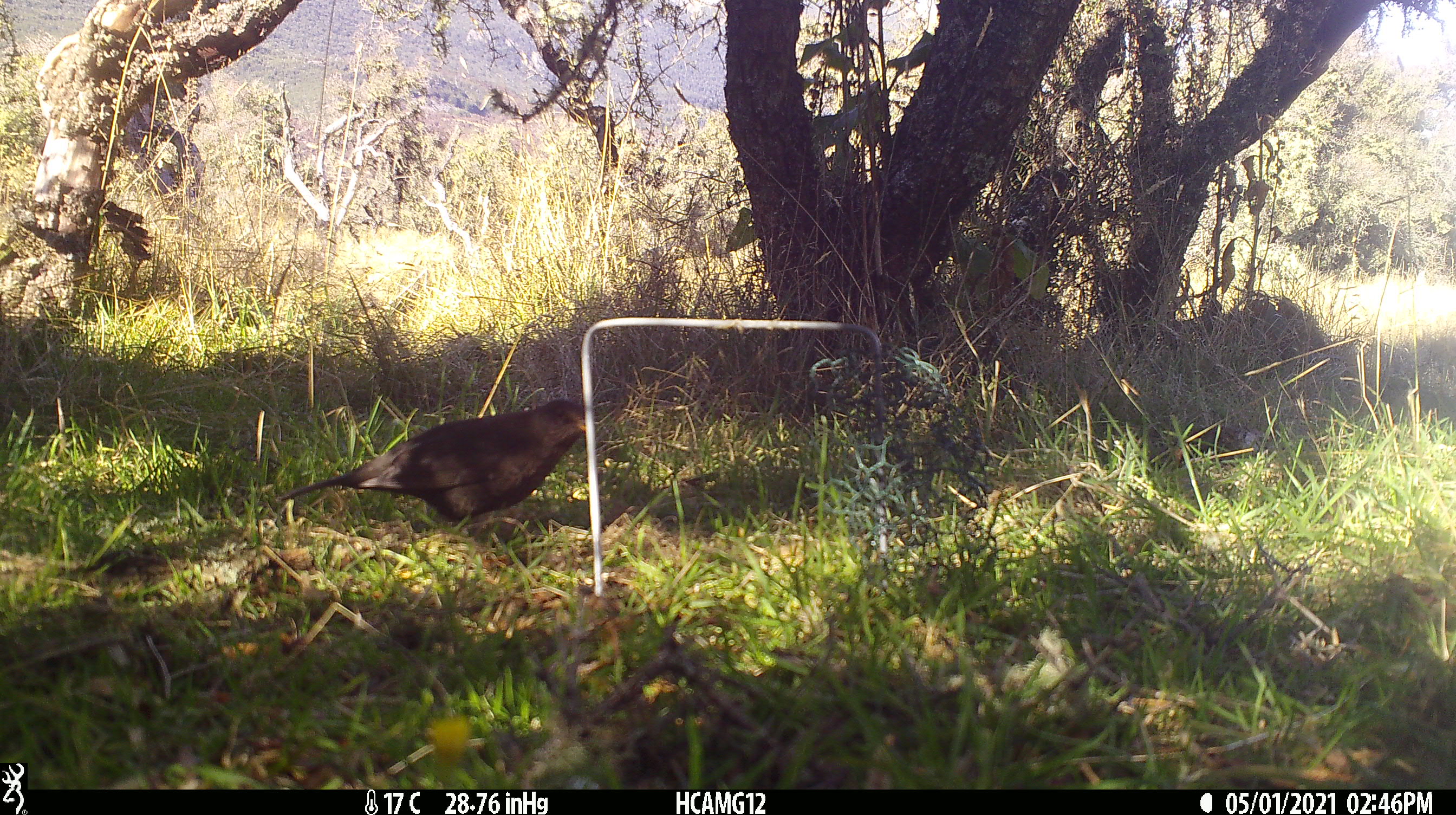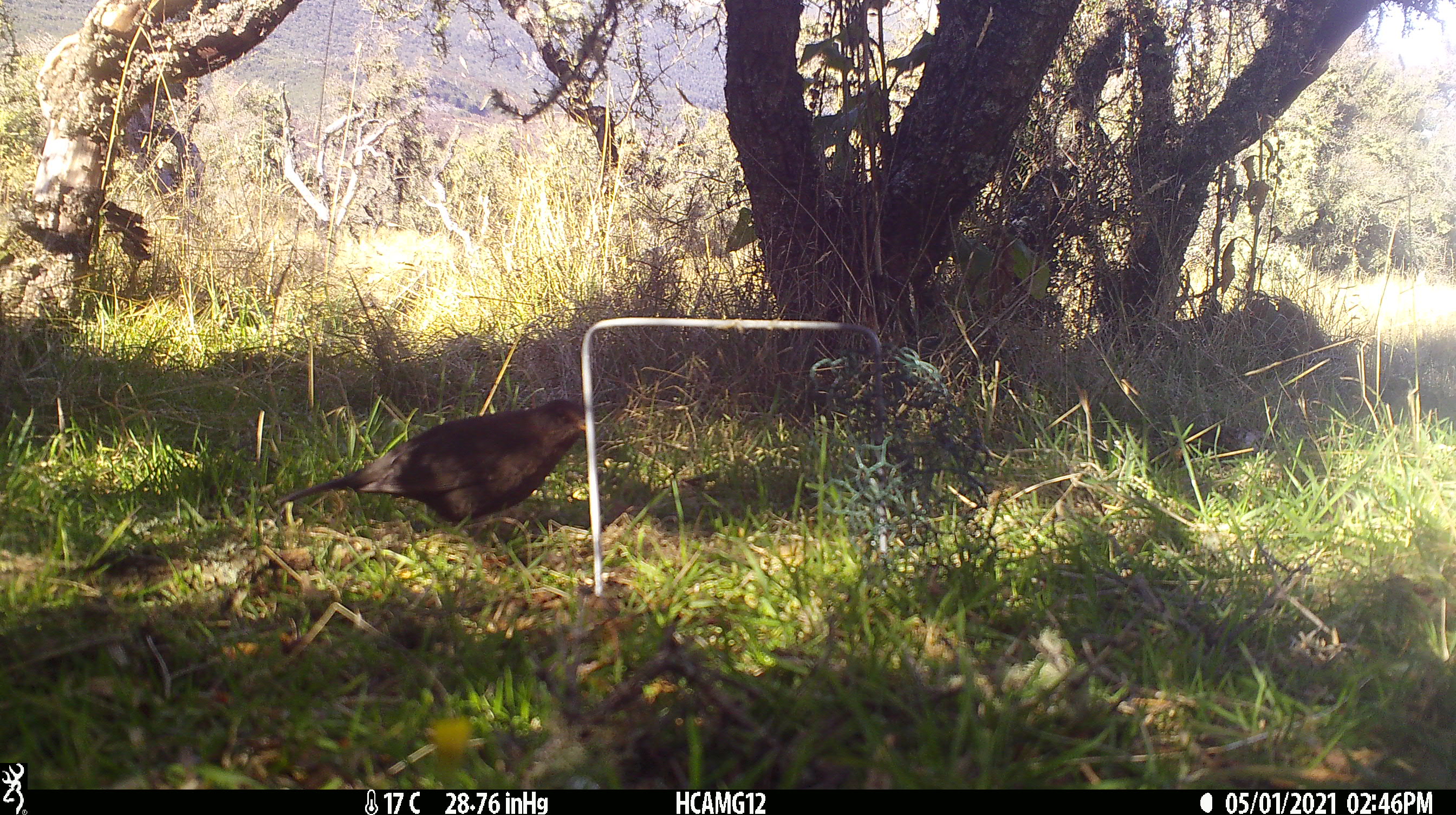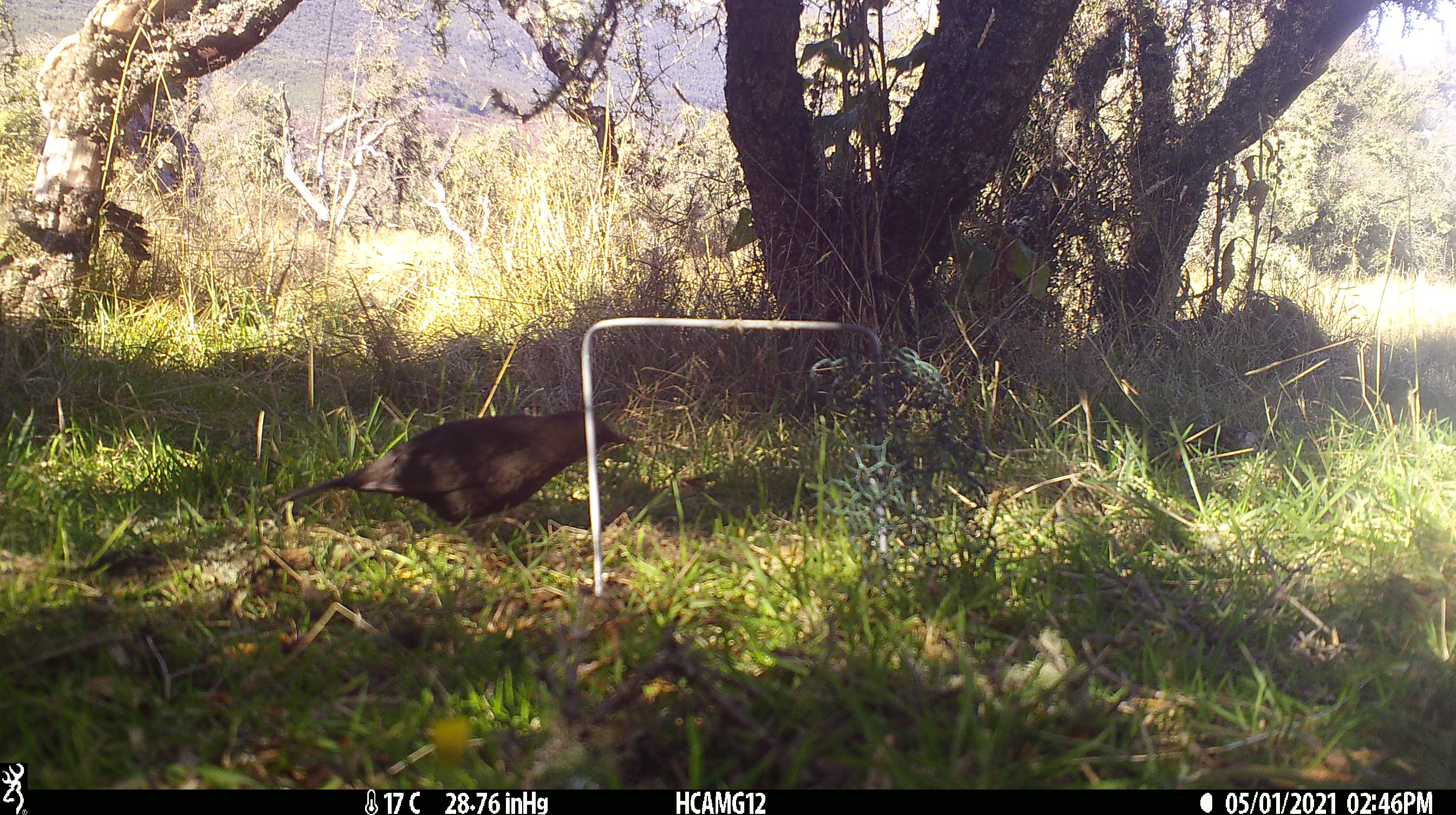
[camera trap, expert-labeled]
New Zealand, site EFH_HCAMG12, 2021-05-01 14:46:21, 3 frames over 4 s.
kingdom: Animalia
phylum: Chordata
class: Aves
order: Passeriformes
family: Turdidae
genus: Turdus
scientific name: Turdus merula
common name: eurasian blackbird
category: blackbird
Blackbird (eurasian blackbird) (Turdus merula).